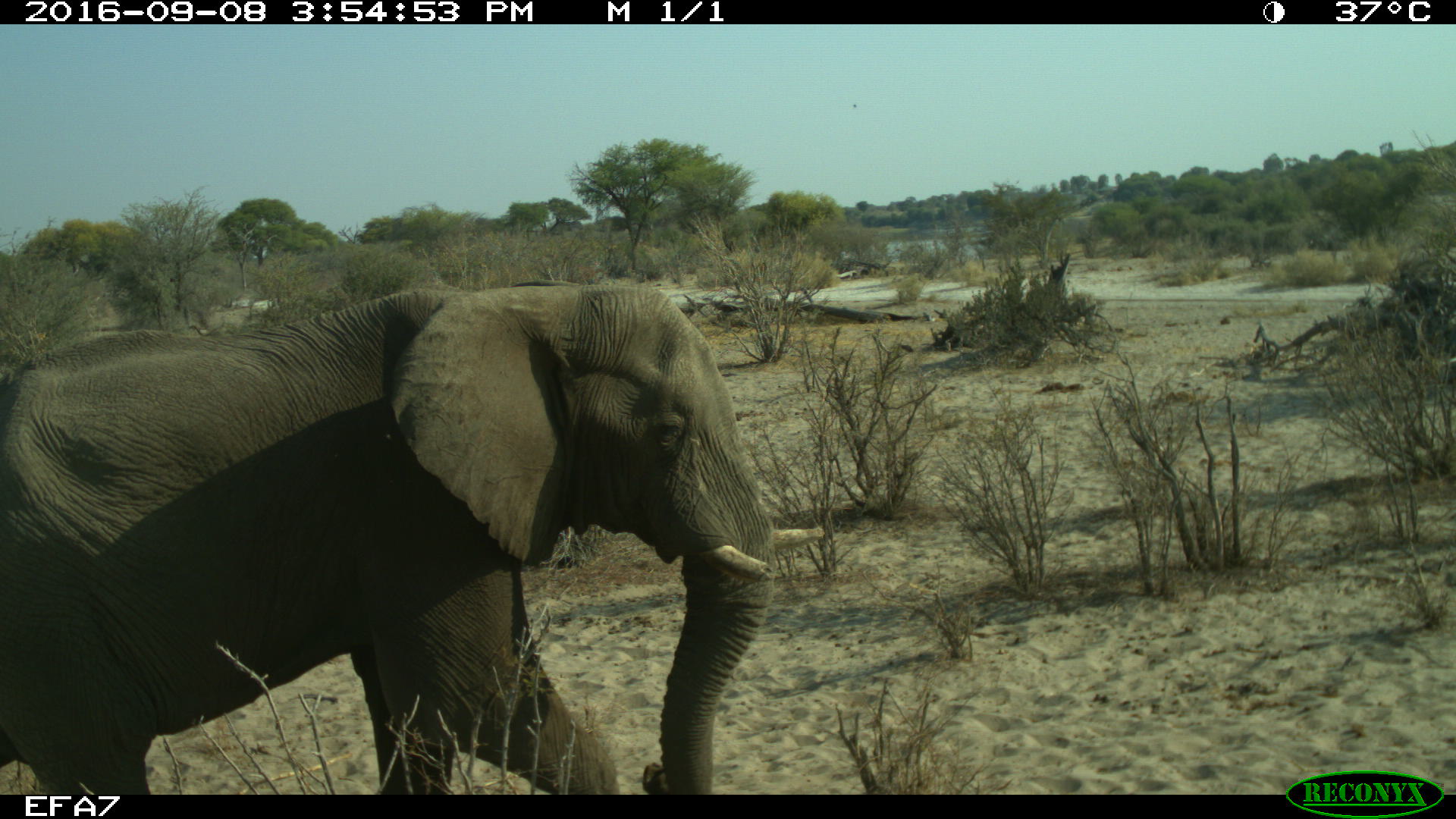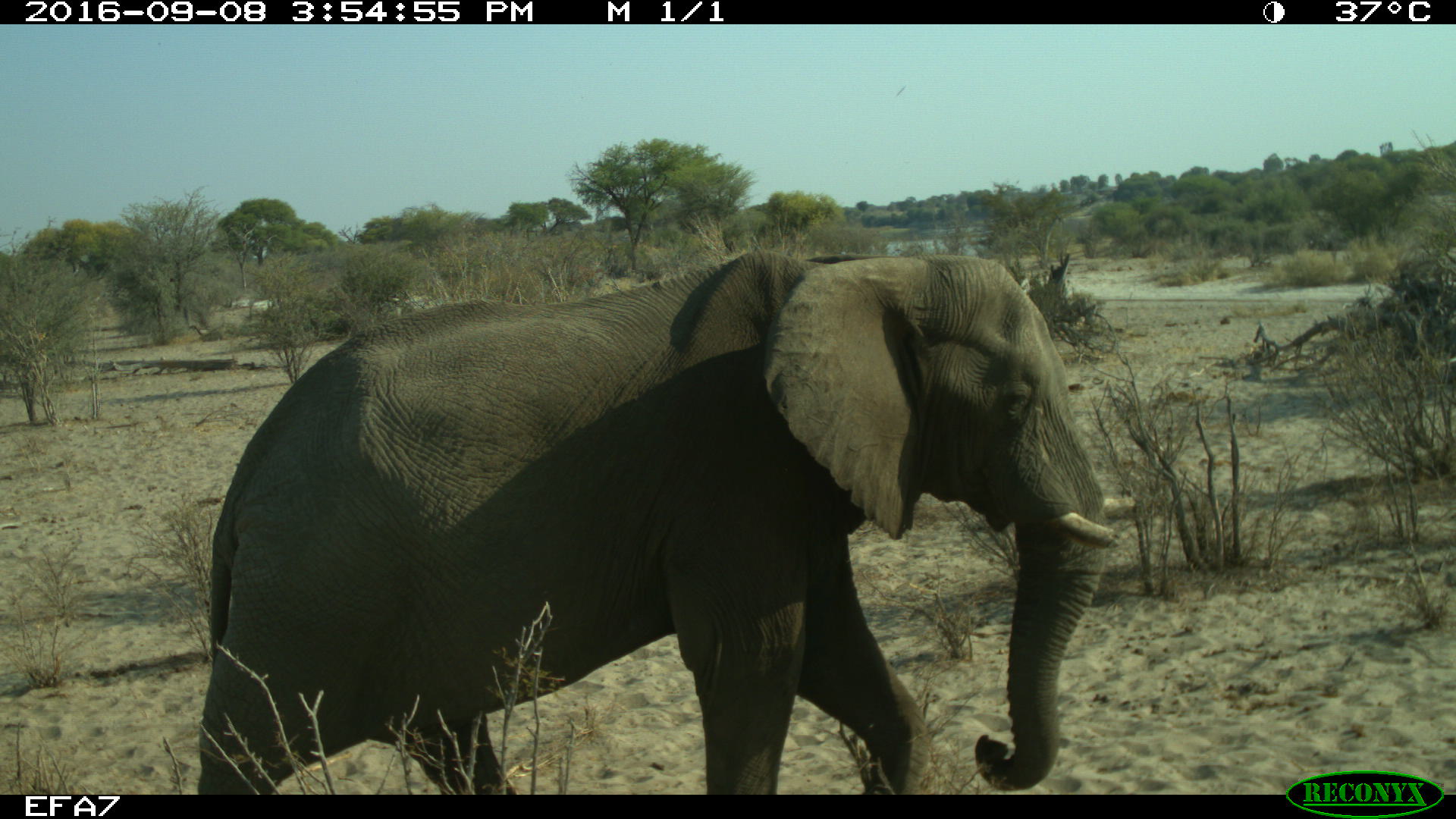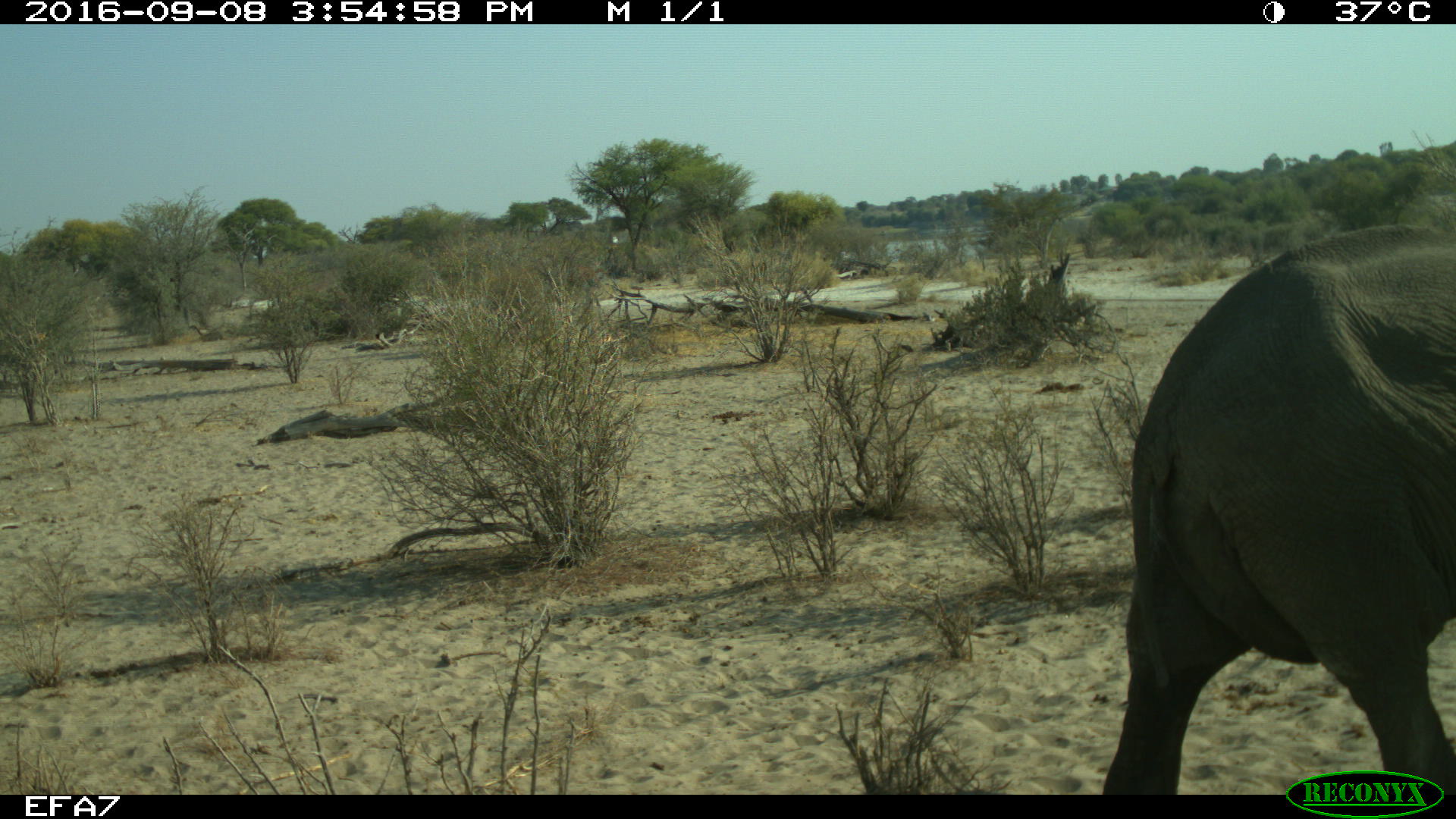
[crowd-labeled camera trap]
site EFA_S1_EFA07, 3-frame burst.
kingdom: Animalia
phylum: Chordata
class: Mammalia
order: Proboscidea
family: Elephantidae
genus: Loxodonta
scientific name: Loxodonta africana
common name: african bush elephant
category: elephant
Elephant (african bush elephant) (Loxodonta africana), count 1. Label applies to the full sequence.